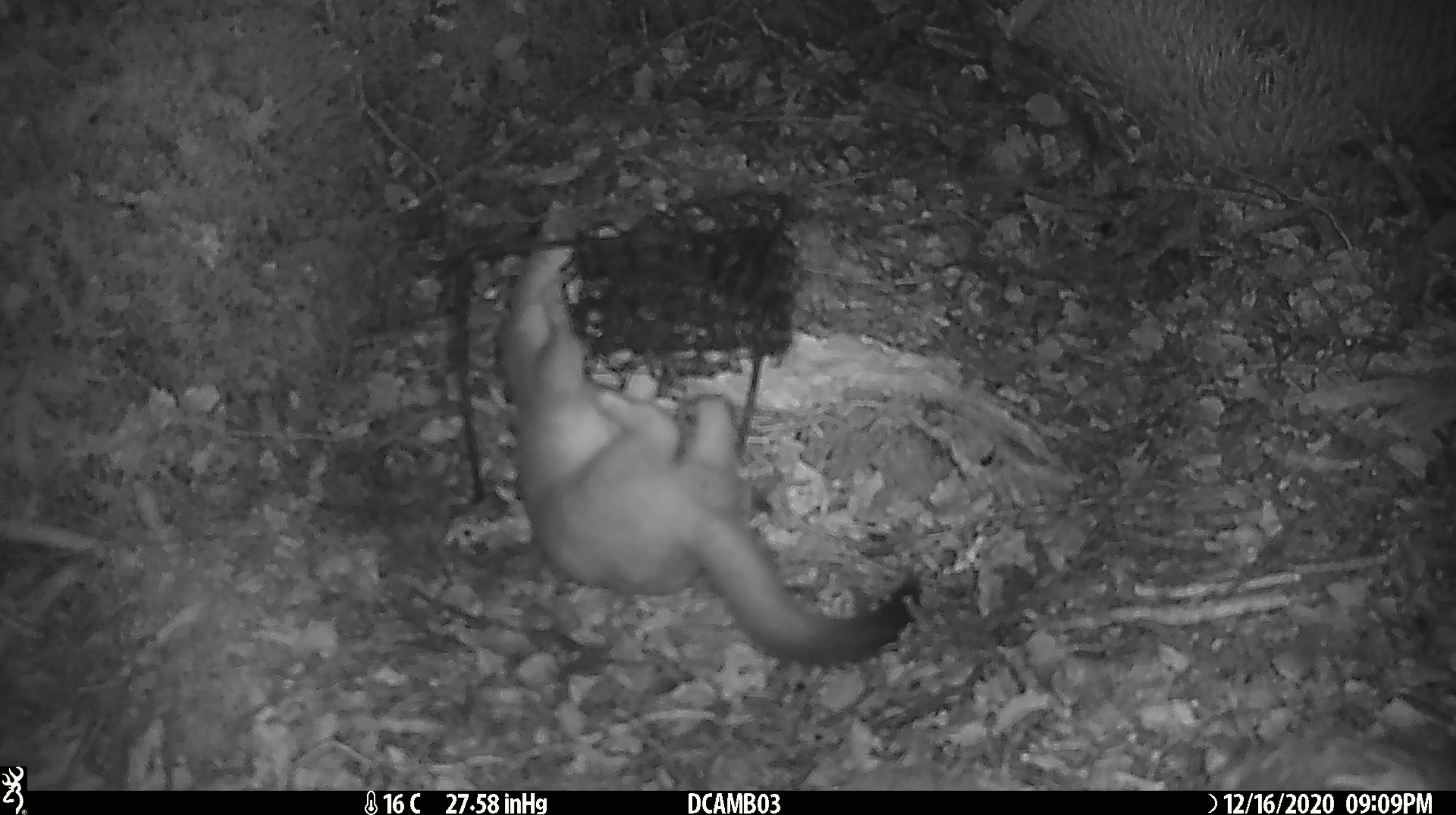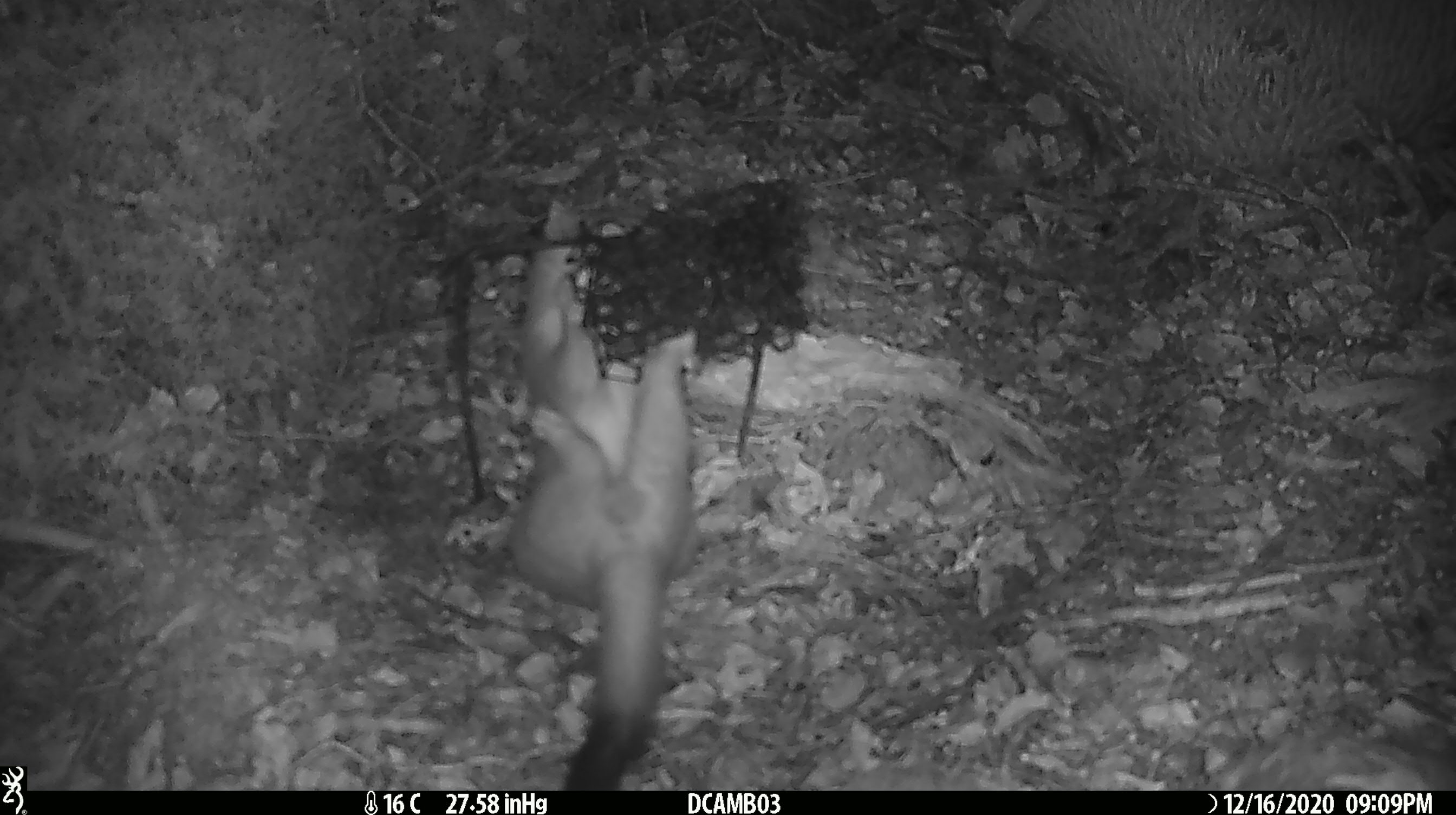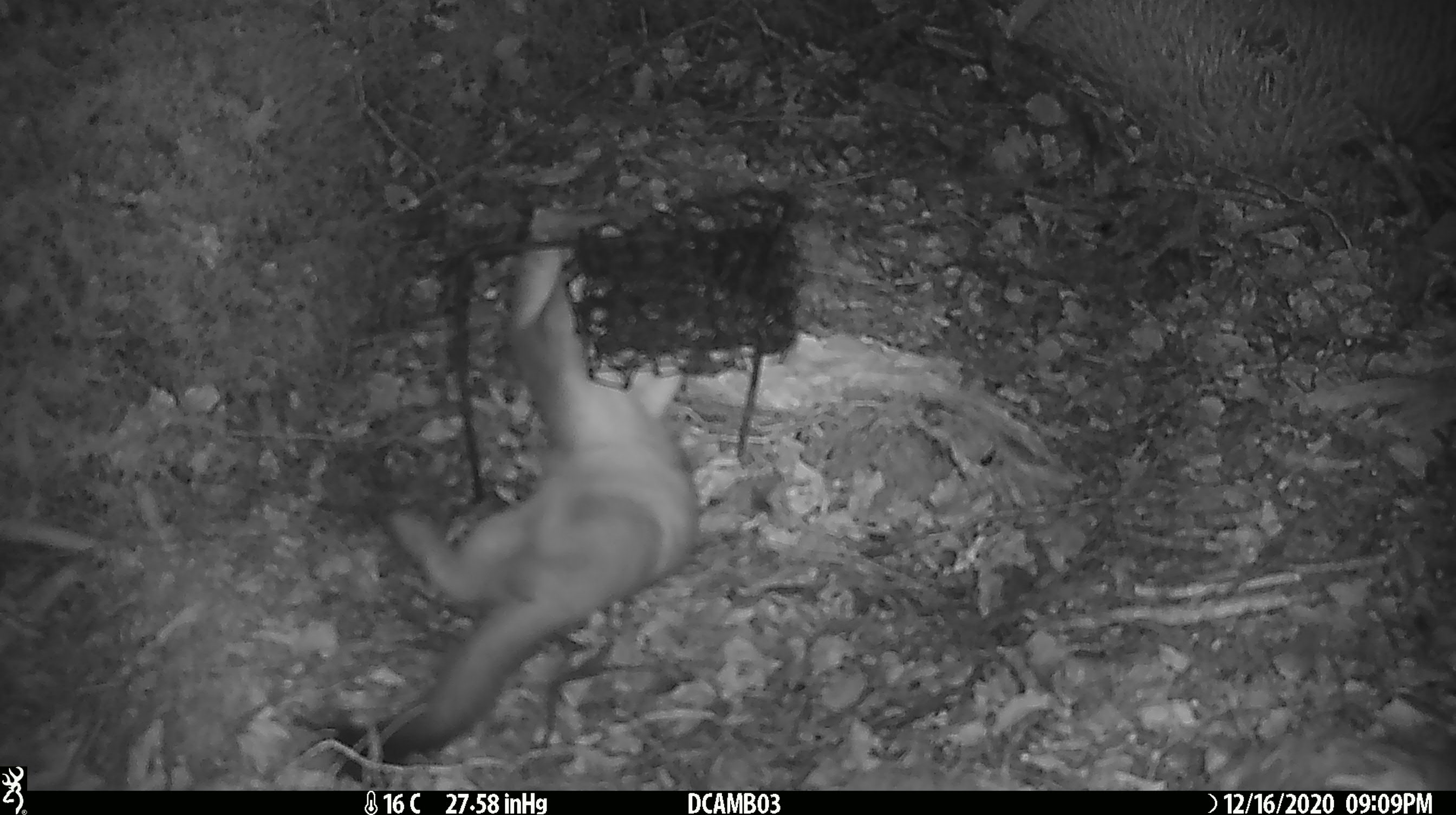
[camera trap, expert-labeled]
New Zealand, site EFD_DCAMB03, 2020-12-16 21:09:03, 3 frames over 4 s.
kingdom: Animalia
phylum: Chordata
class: Mammalia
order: Carnivora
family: Mustelidae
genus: Mustela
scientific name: Mustela erminea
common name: stoat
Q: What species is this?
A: Stoat (Mustela erminea).